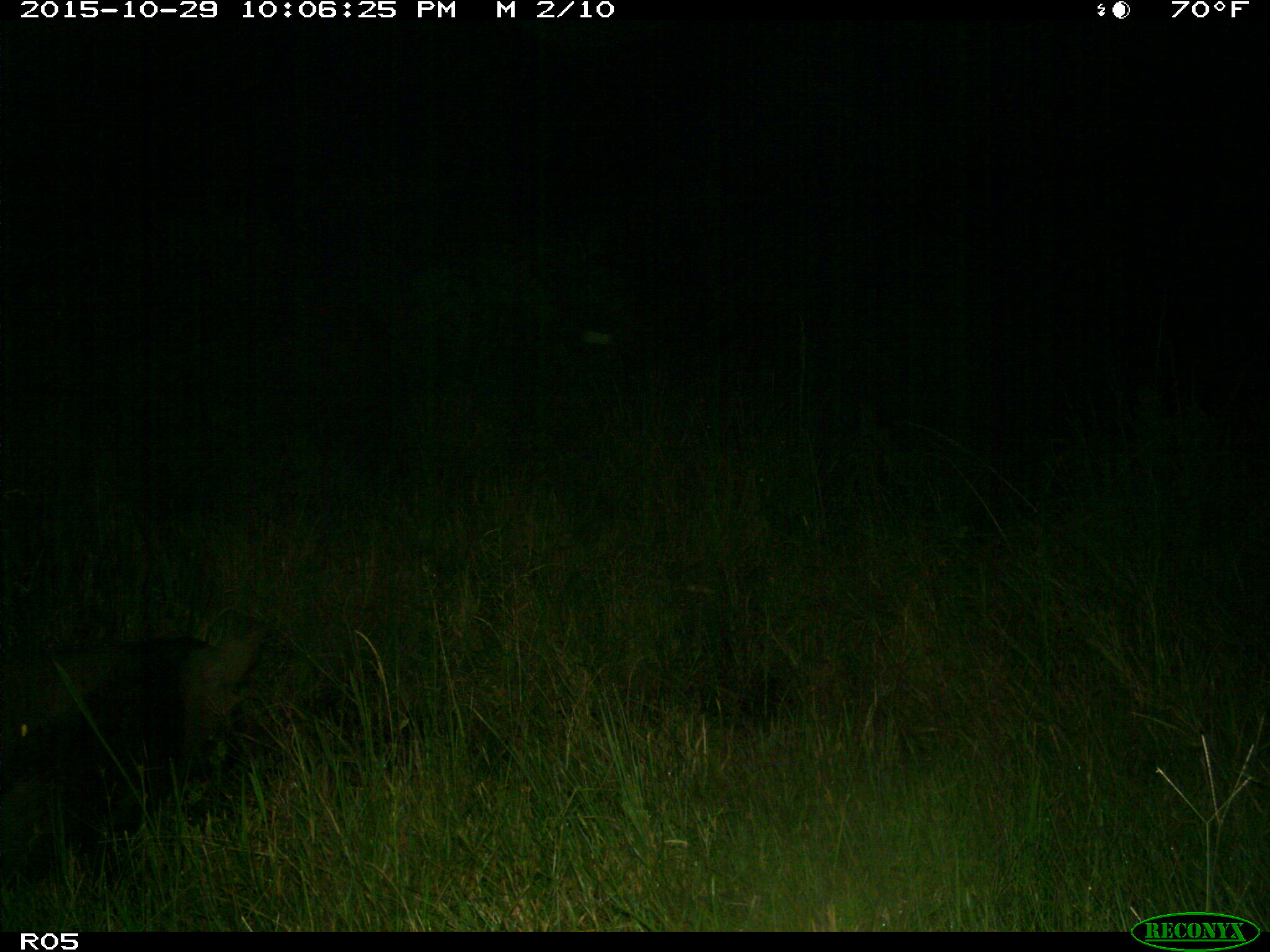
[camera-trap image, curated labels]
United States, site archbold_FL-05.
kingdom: Animalia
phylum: Chordata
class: Mammalia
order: Artiodactyla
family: Suidae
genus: Sus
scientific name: Sus scrofa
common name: wild boar